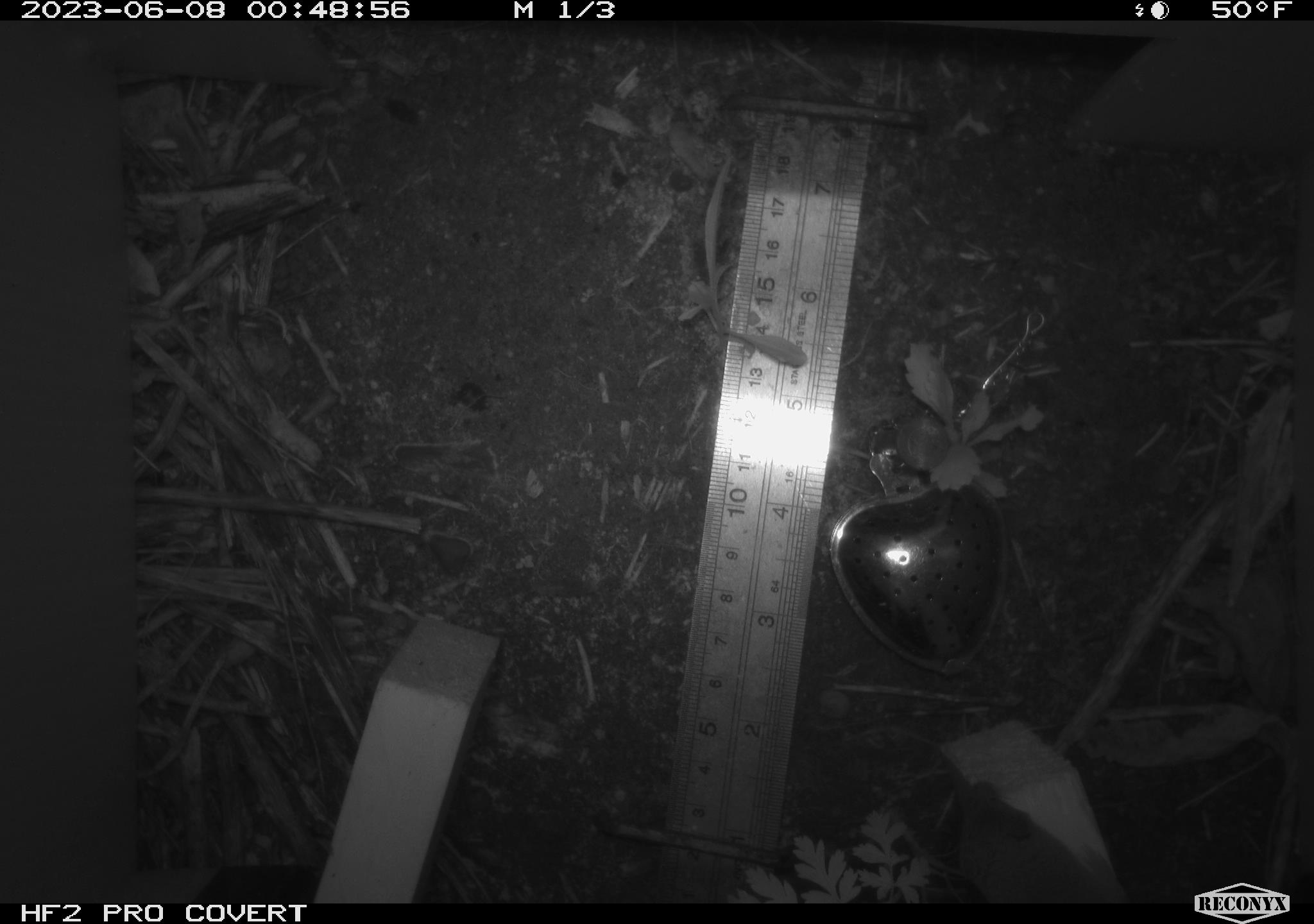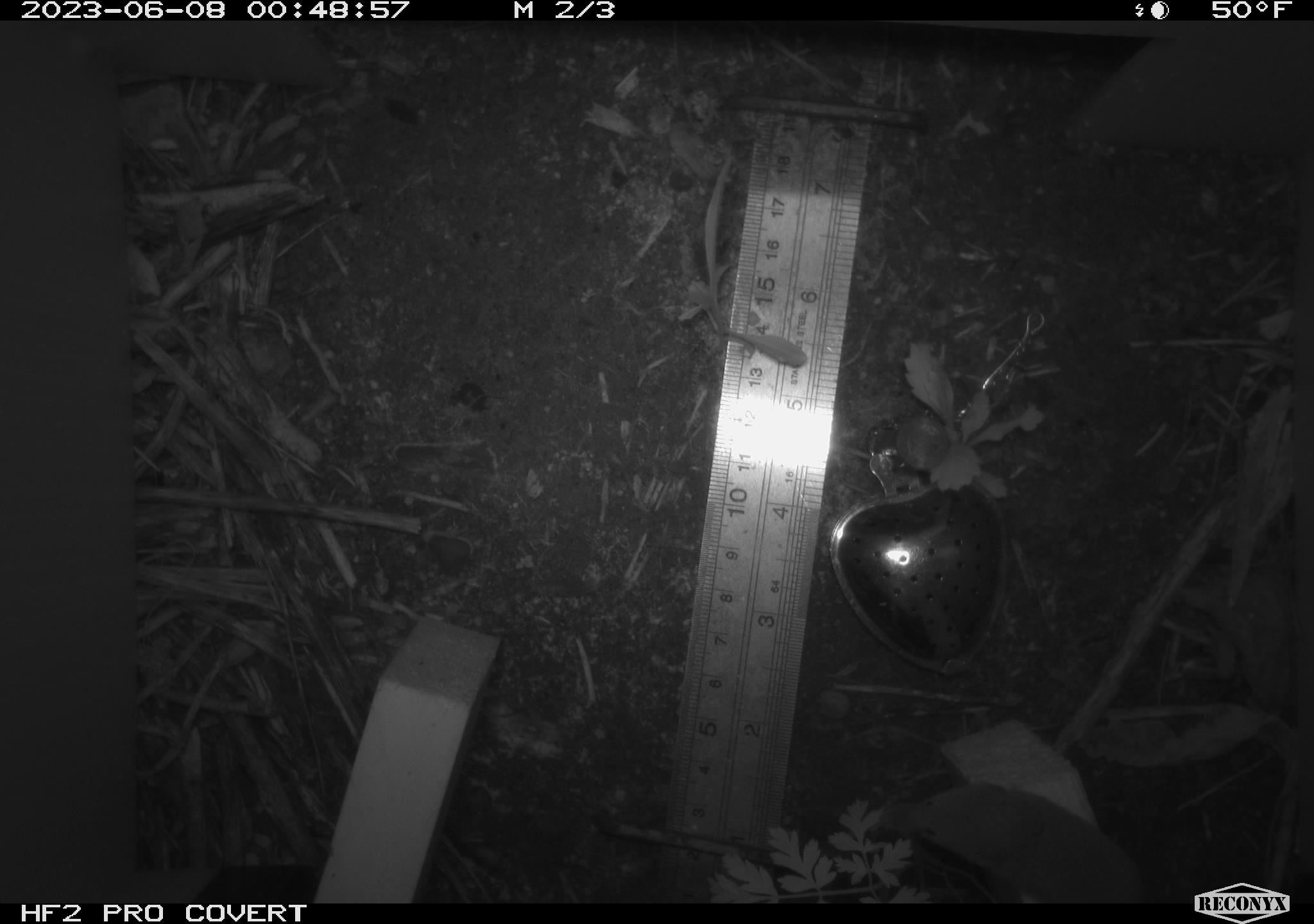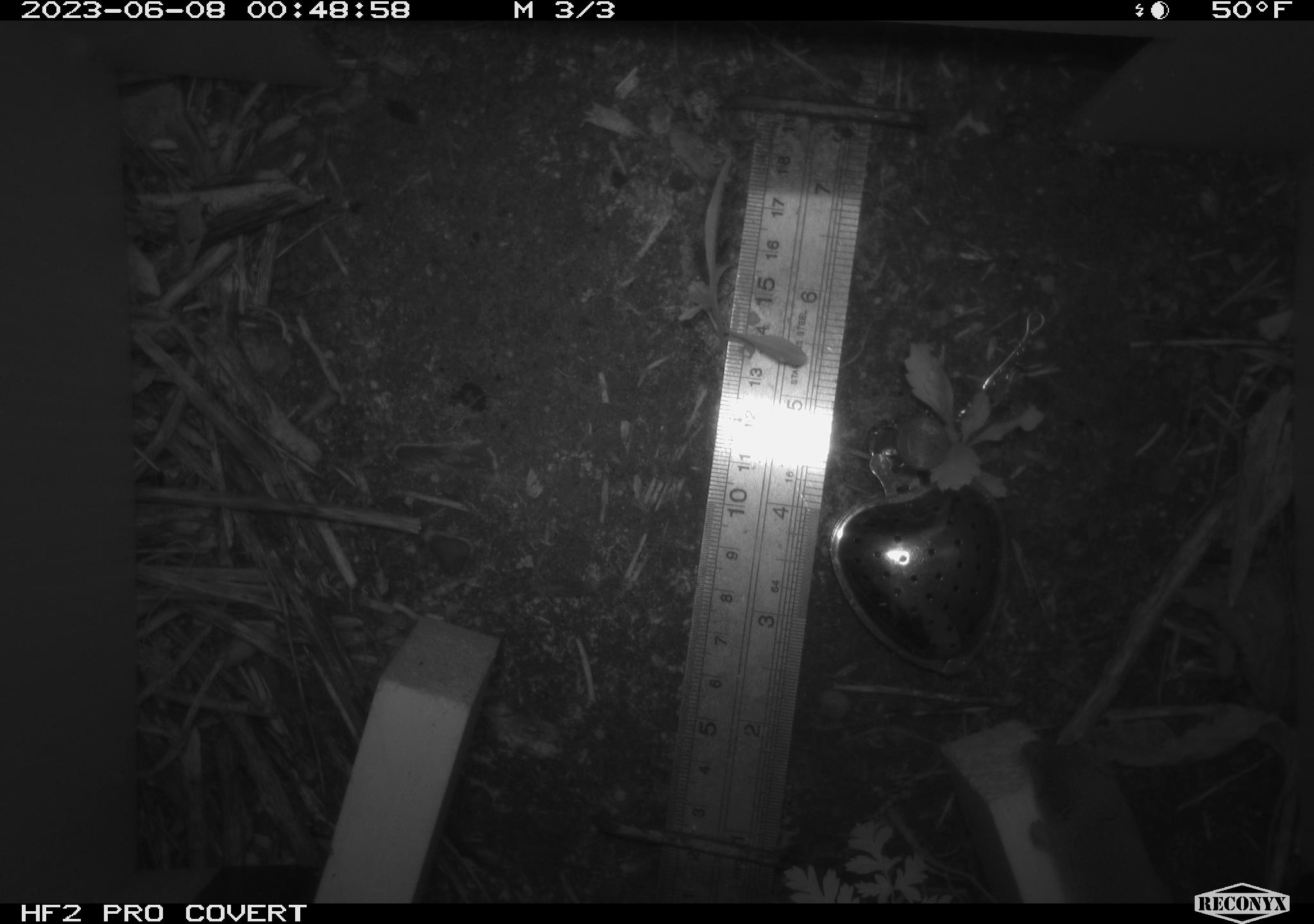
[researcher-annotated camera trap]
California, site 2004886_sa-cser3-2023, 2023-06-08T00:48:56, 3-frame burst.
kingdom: Animalia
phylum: Chordata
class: Mammalia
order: Eulipotyphla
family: Soricidae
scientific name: Soricidae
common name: shrews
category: soricidae family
Soricidae family (shrews) (Soricidae).